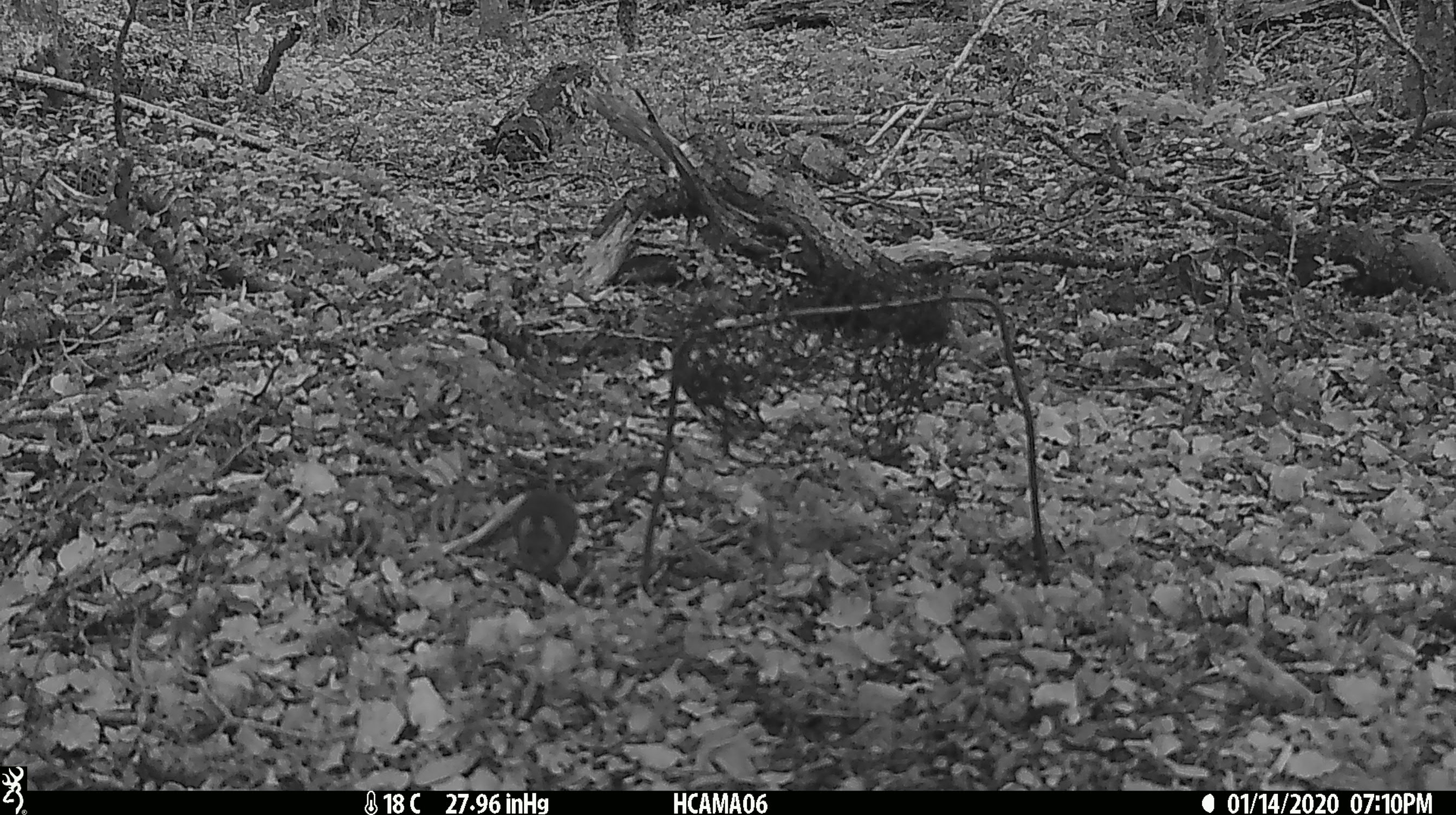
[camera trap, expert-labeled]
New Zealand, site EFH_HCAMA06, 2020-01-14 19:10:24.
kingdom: Animalia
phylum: Chordata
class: Mammalia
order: Rodentia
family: Muridae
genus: Mus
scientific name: Mus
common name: mouse